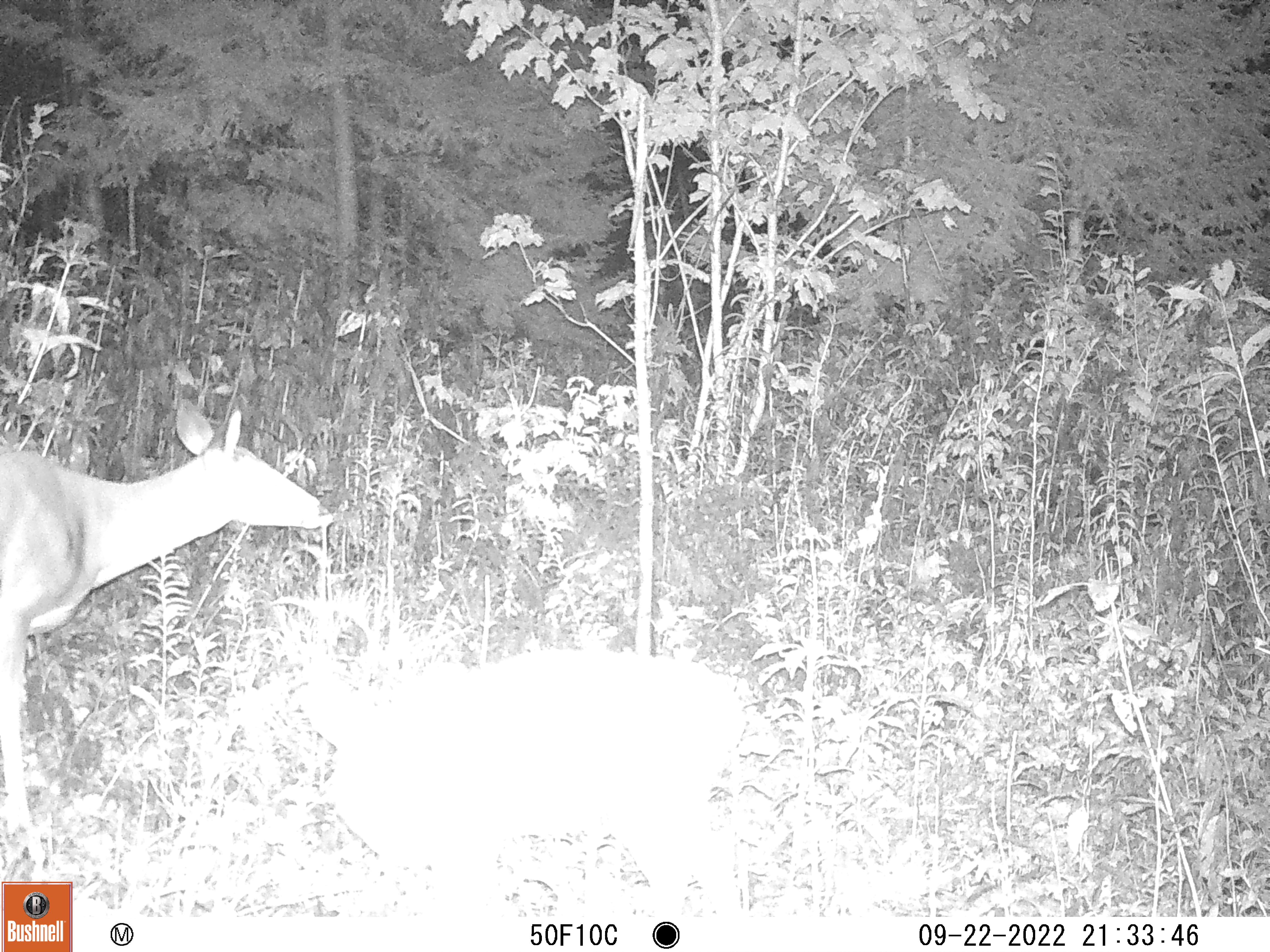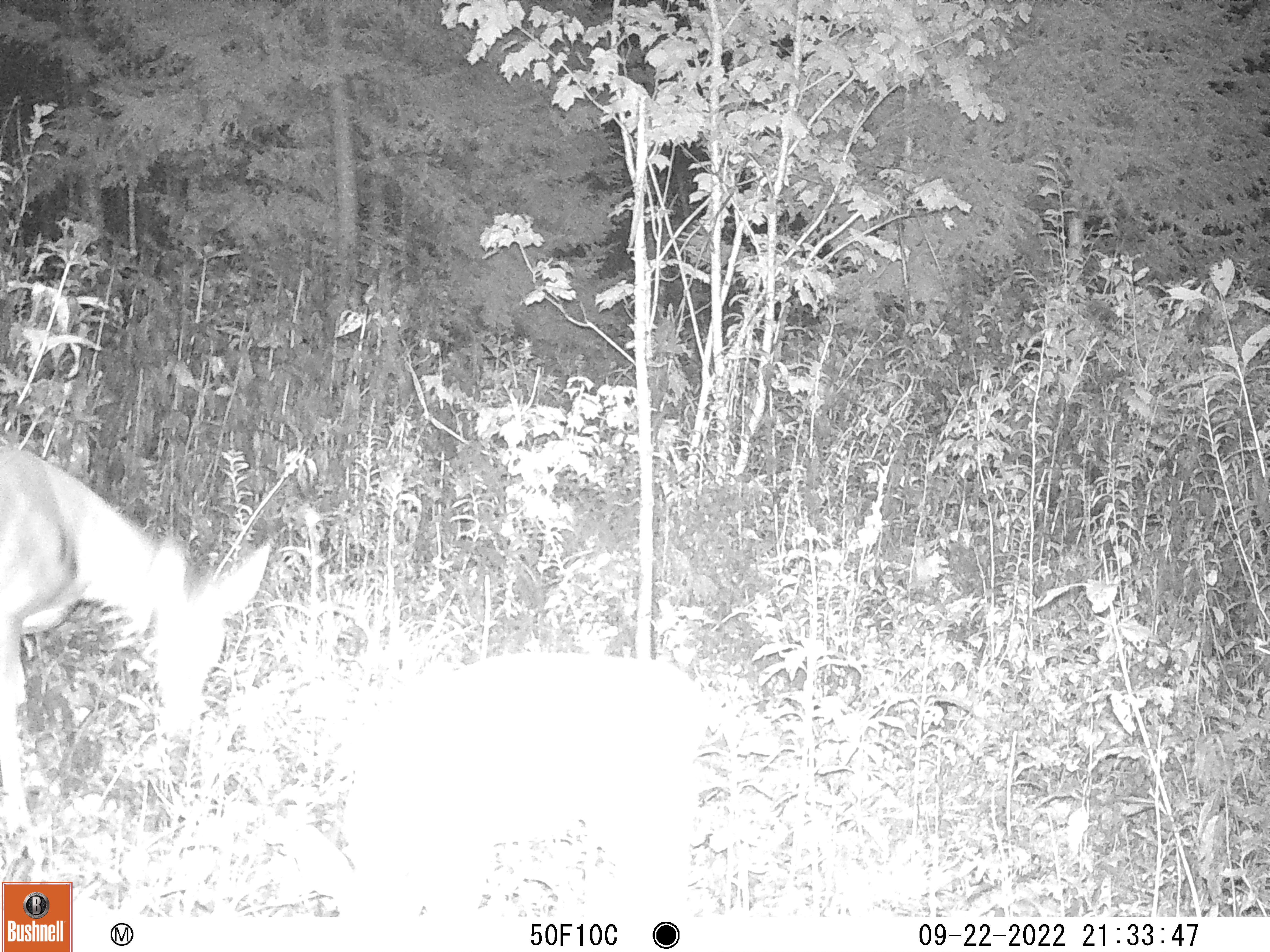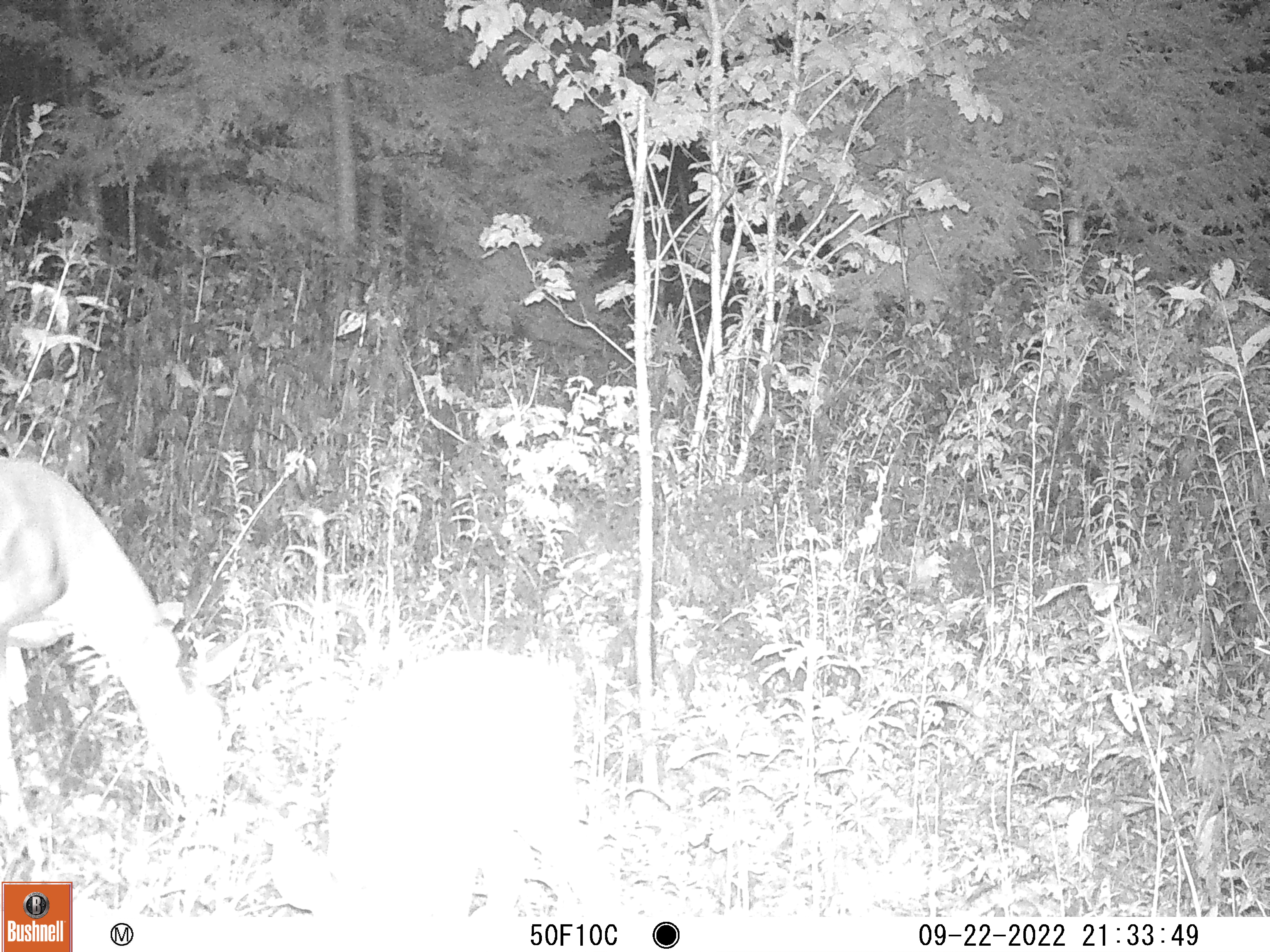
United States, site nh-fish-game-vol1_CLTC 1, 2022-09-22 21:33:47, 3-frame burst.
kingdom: Animalia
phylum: Chordata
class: Mammalia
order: Artiodactyla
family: Cervidae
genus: Odocoileus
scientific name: Odocoileus virginianus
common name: white-tailed deer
White-tailed deer (Odocoileus virginianus).